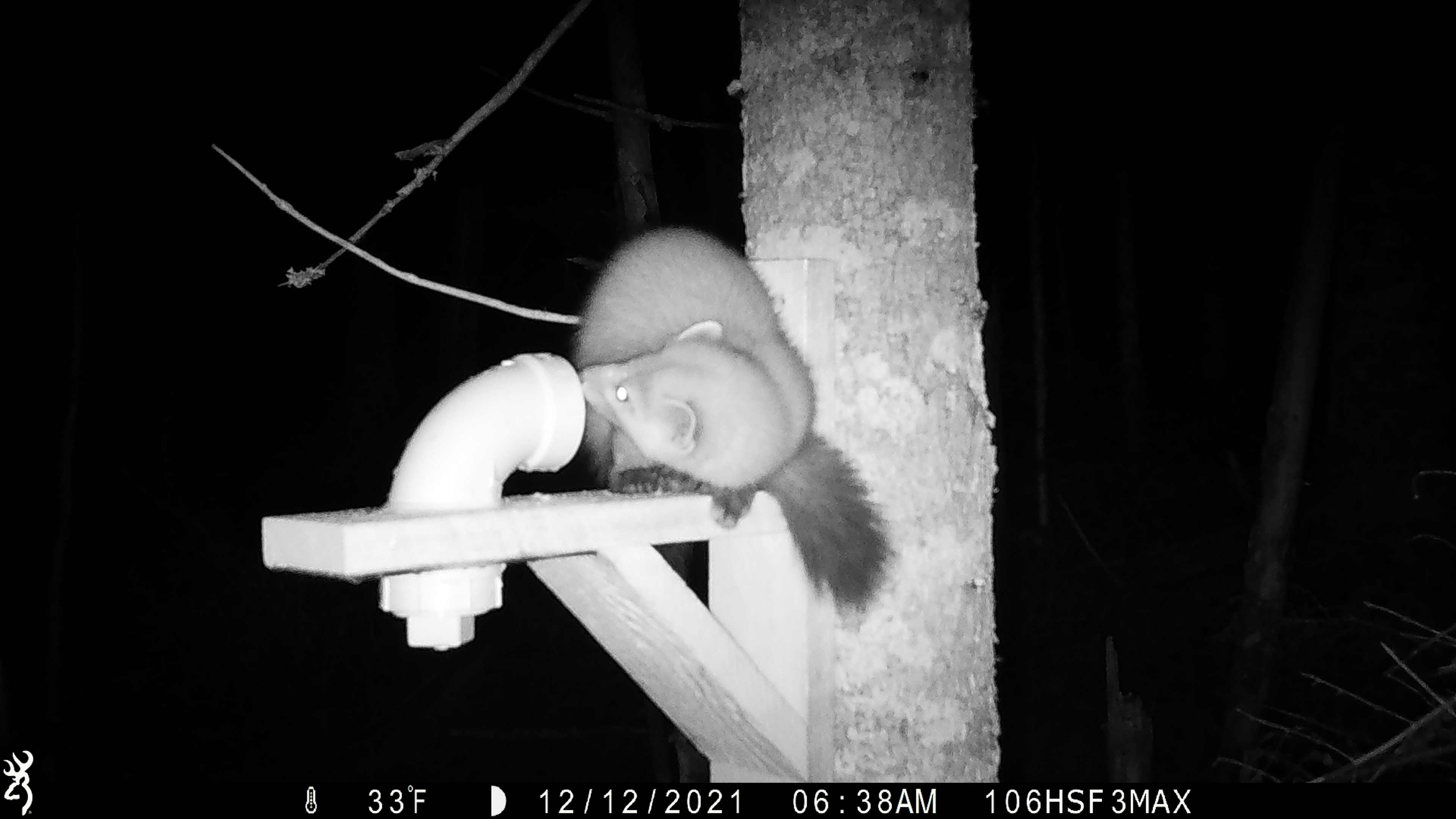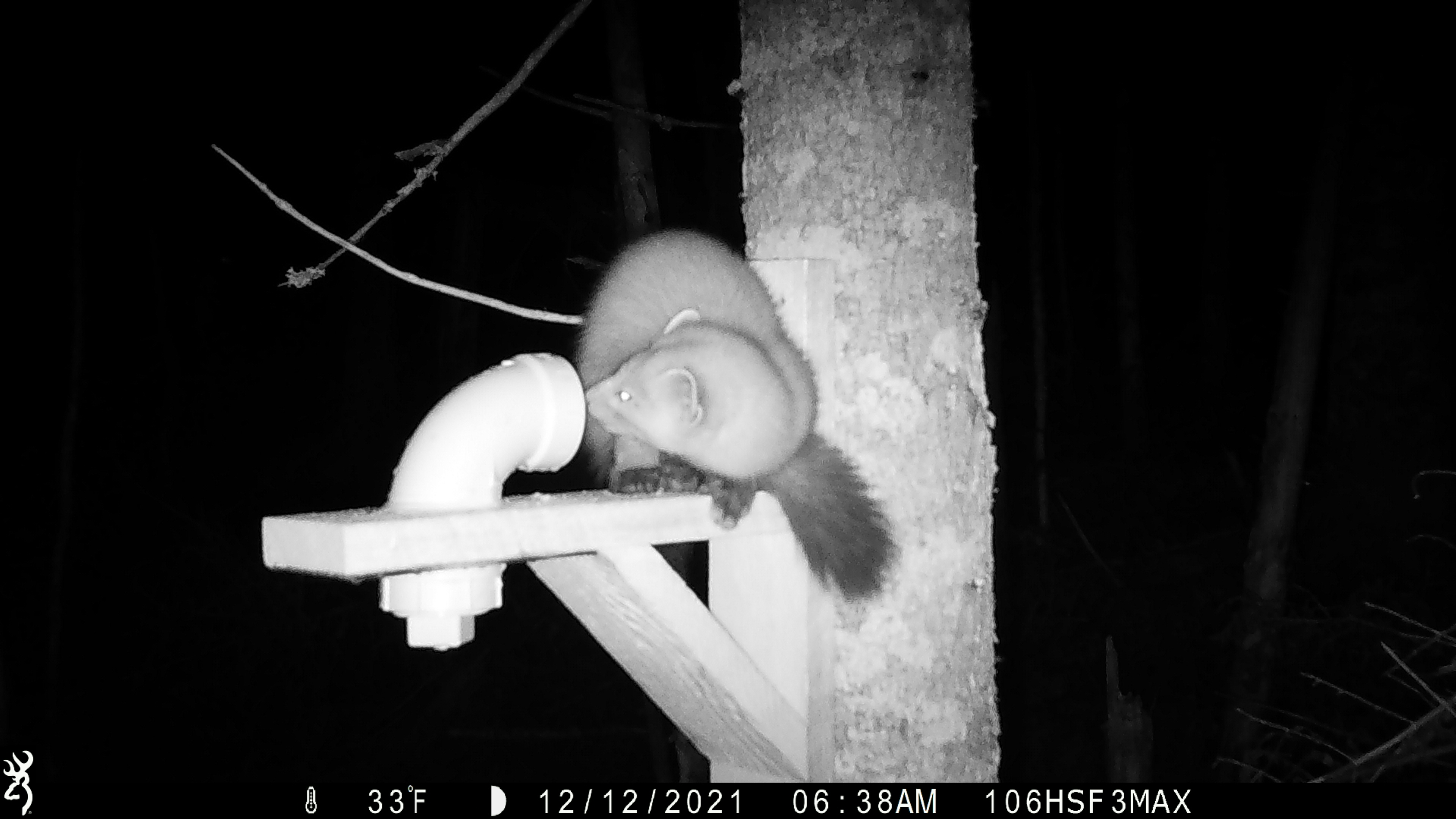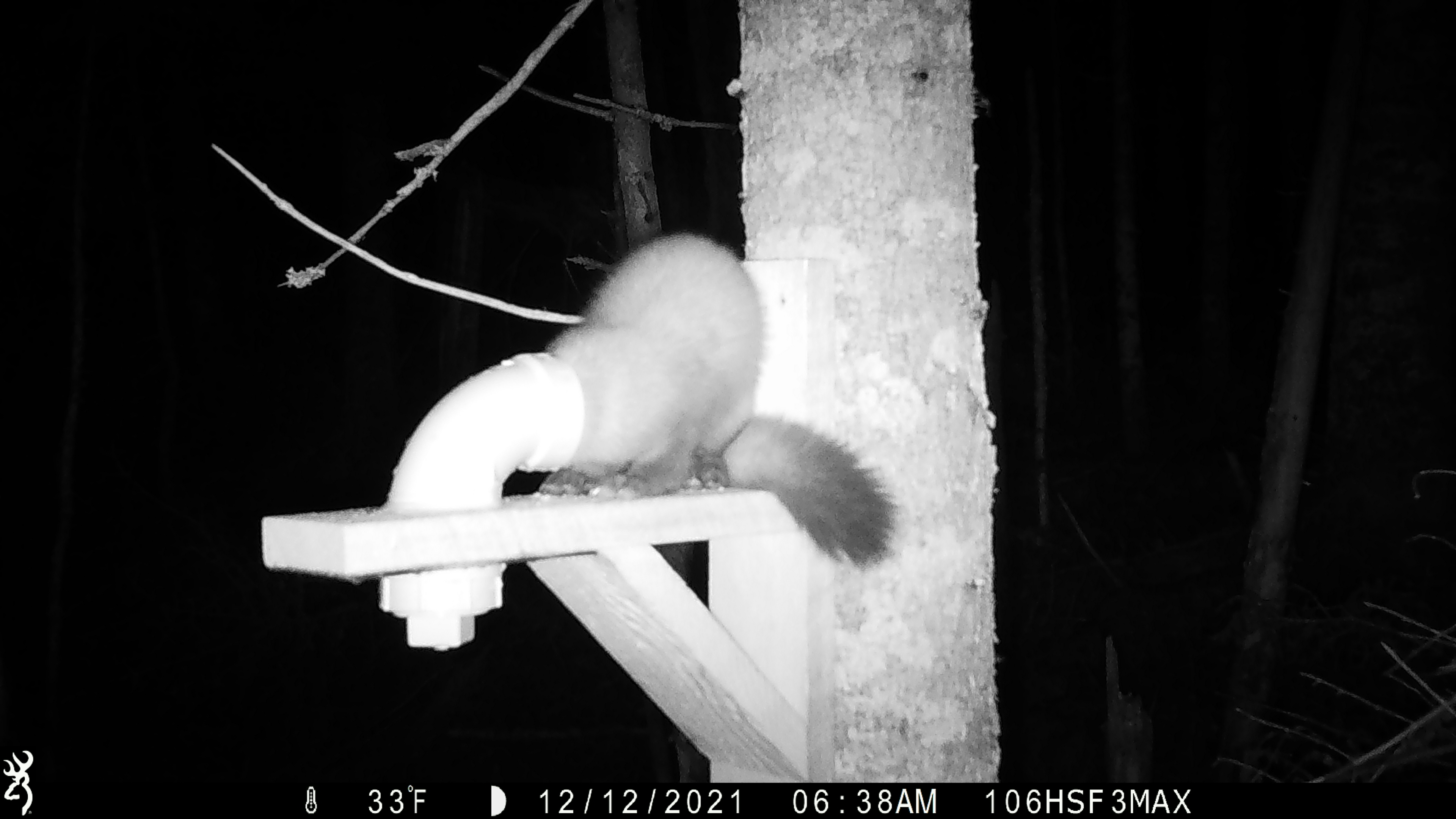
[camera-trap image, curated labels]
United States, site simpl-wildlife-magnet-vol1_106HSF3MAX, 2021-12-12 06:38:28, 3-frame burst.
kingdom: Animalia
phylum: Chordata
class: Mammalia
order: Carnivora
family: Mustelidae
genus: Martes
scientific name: Martes americana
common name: american marten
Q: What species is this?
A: American marten (Martes americana).